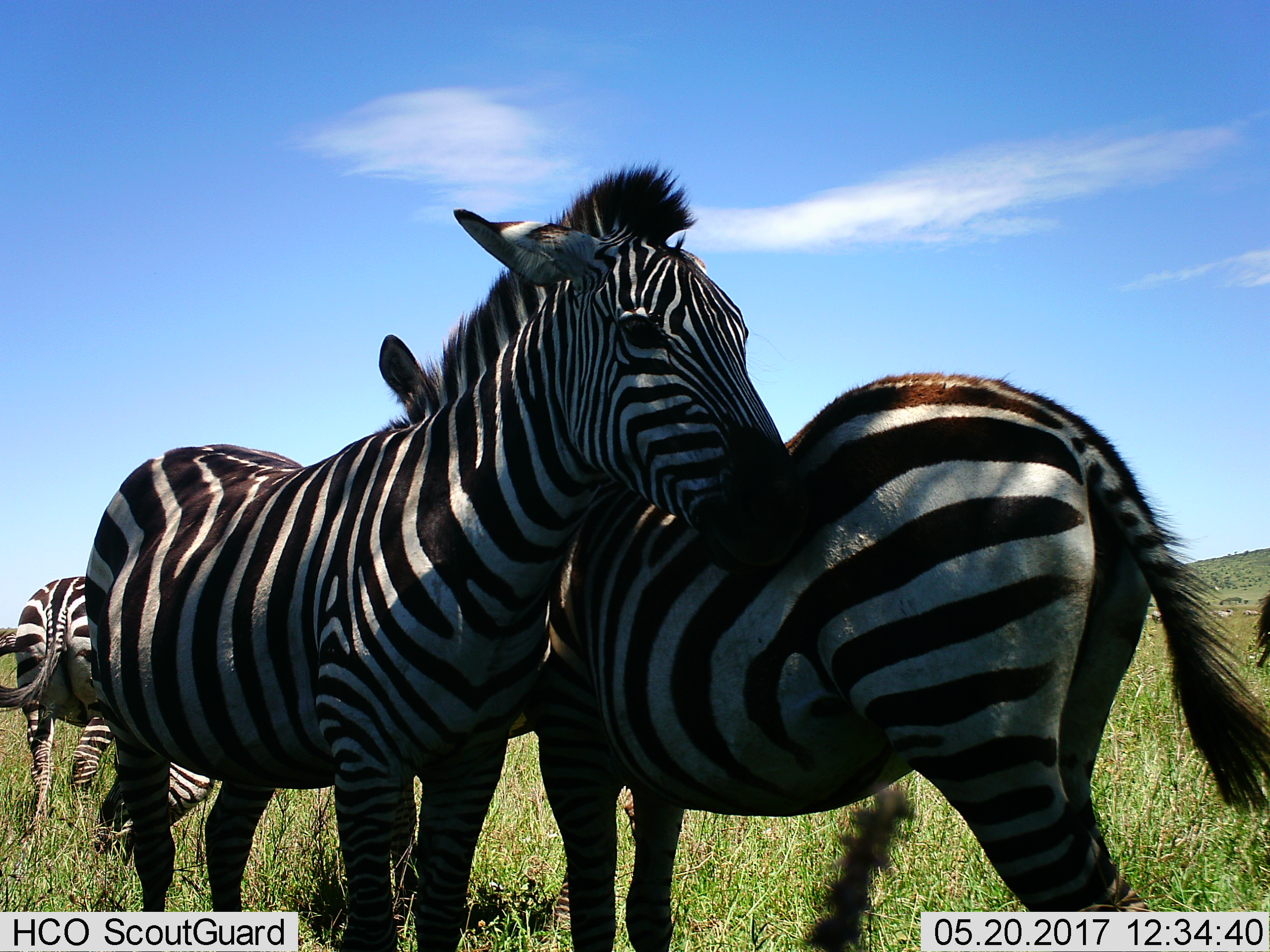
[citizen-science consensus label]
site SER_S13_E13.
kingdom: Animalia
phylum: Chordata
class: Mammalia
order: Perissodactyla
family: Equidae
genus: Equus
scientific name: Equus quagga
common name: plains zebra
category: zebraplains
Zebraplains (plains zebra) (Equus quagga), count 4. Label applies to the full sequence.